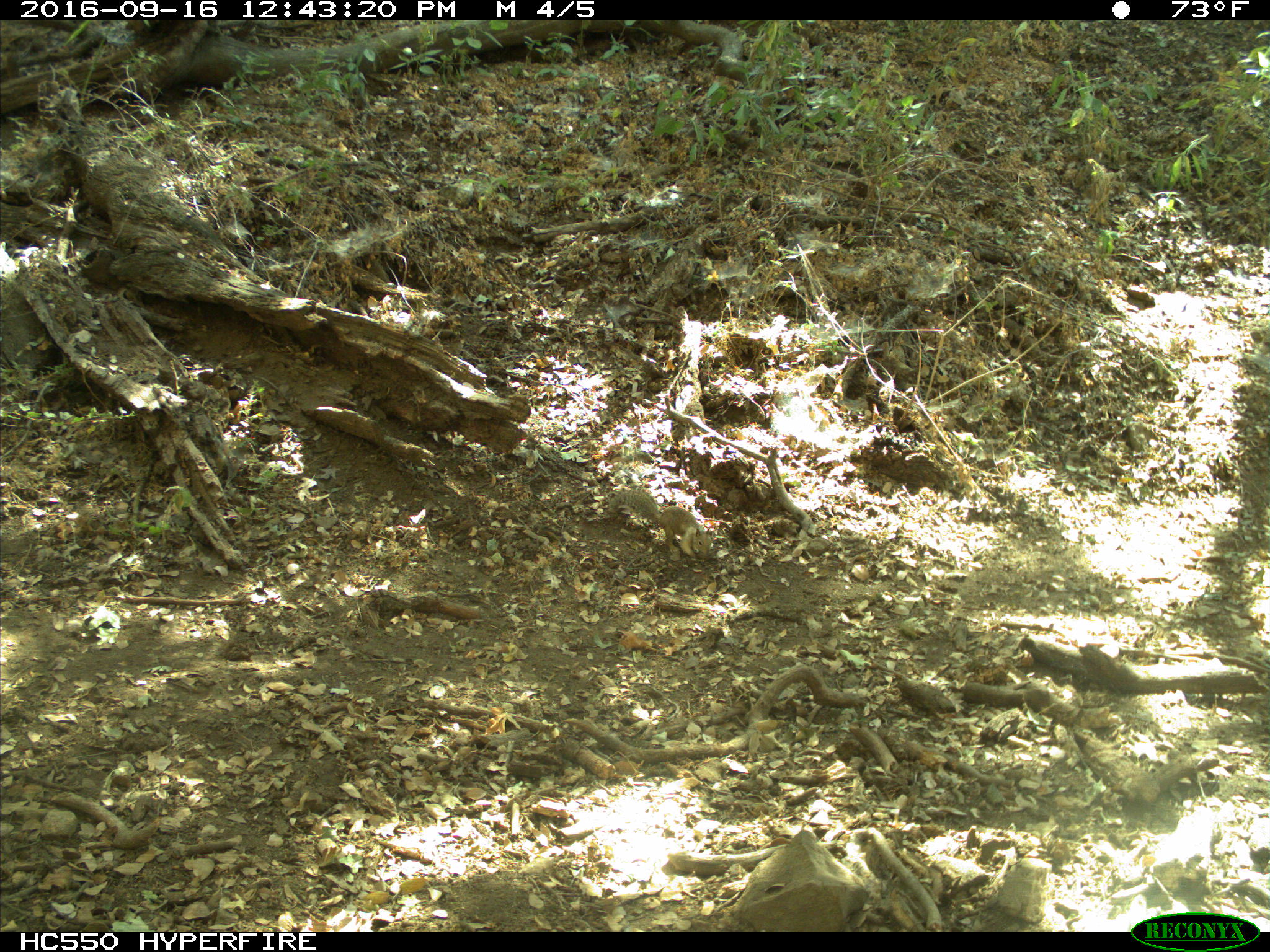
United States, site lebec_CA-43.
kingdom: Animalia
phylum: Chordata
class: Mammalia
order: Rodentia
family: Sciuridae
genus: Otospermophilus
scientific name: Otospermophilus beecheyi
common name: california ground squirrel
Otospermophilus beecheyi (california ground squirrel).